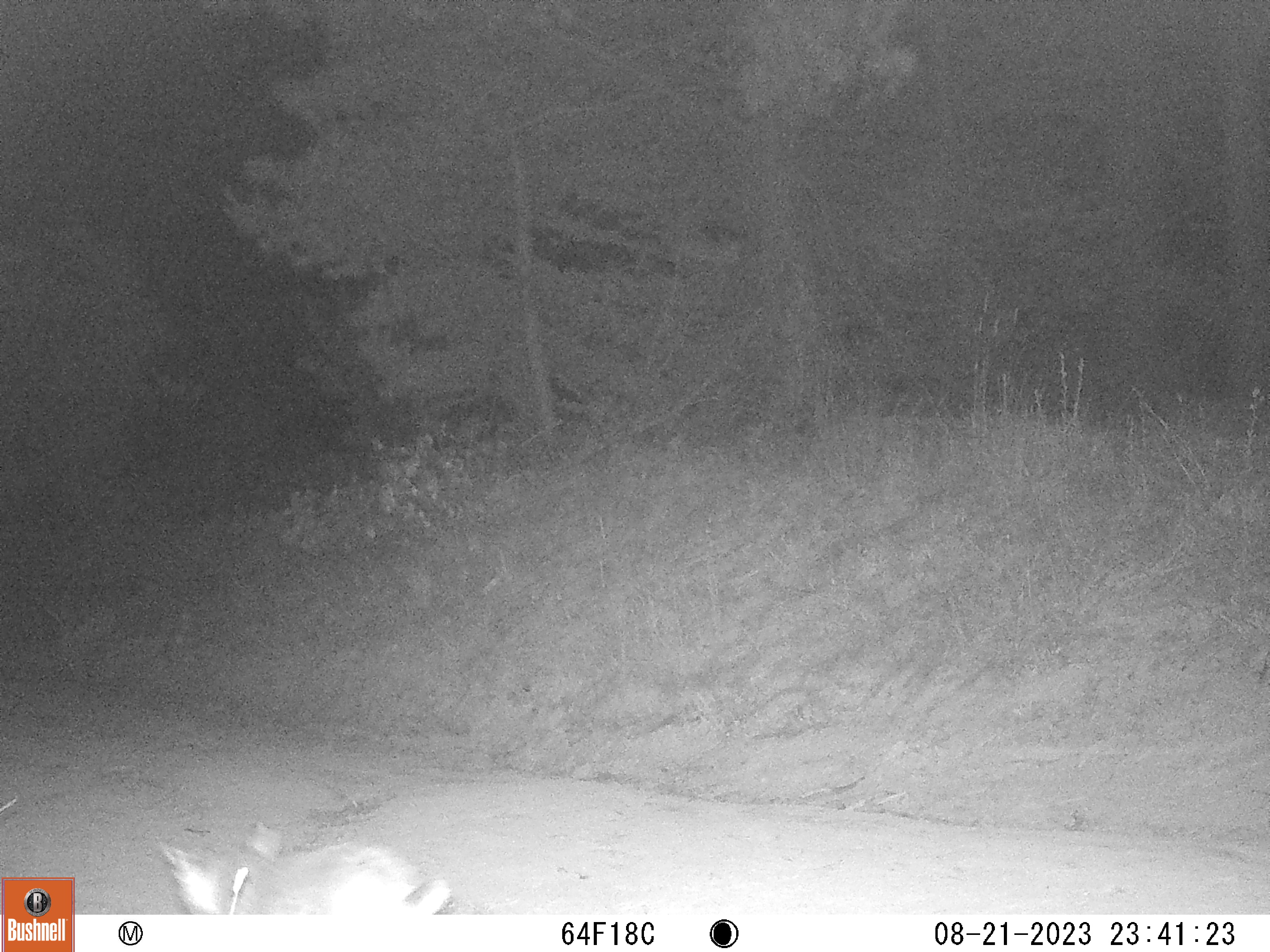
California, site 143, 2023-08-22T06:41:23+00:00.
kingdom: Animalia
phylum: Chordata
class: Mammalia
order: Carnivora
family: Canidae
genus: Urocyon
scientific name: Urocyon cinereoargenteus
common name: gray fox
Gray fox (Urocyon cinereoargenteus).